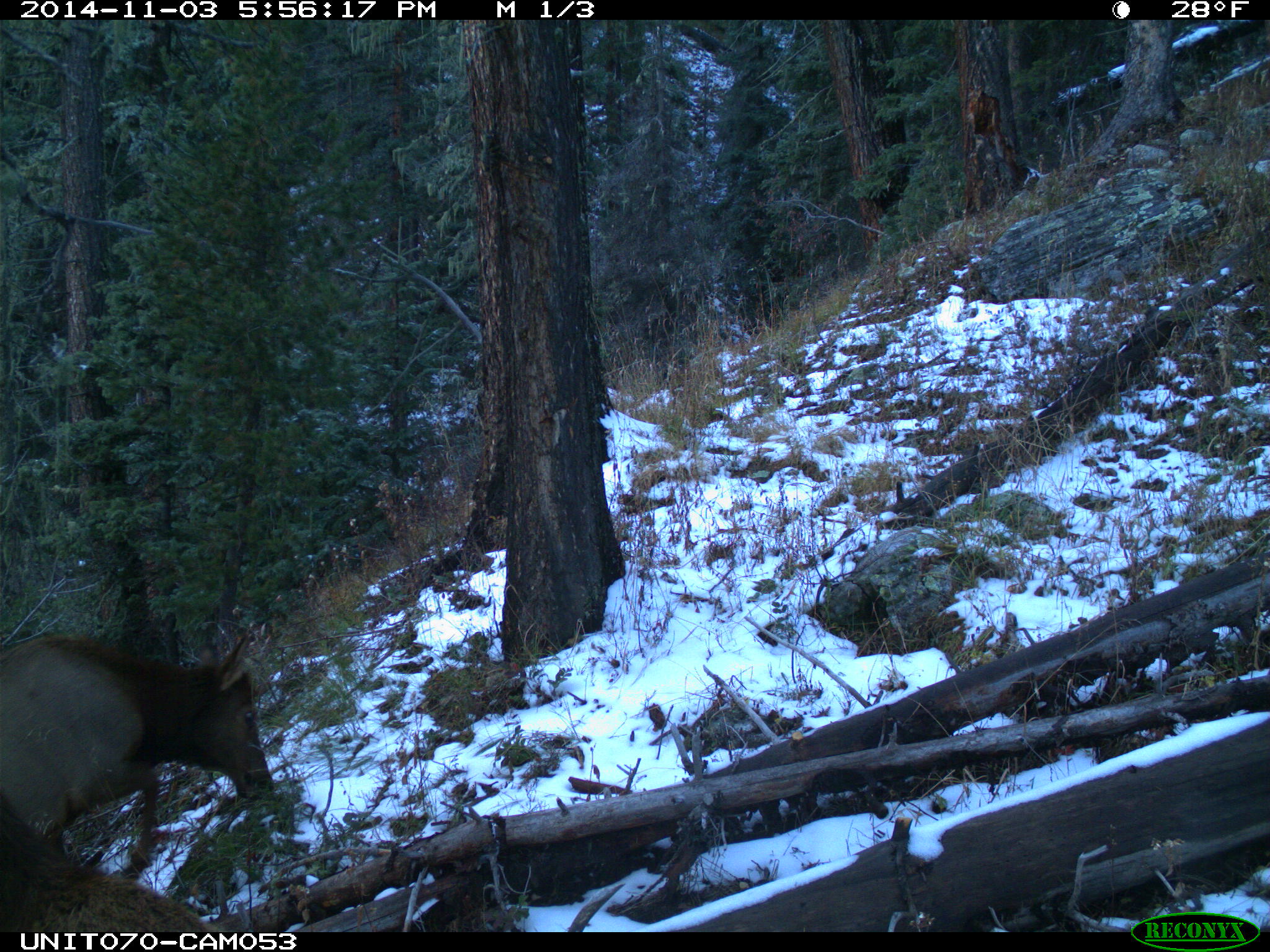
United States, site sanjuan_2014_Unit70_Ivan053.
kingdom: Animalia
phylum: Chordata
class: Mammalia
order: Artiodactyla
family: Cervidae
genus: Cervus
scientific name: Cervus elaphus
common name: red deer